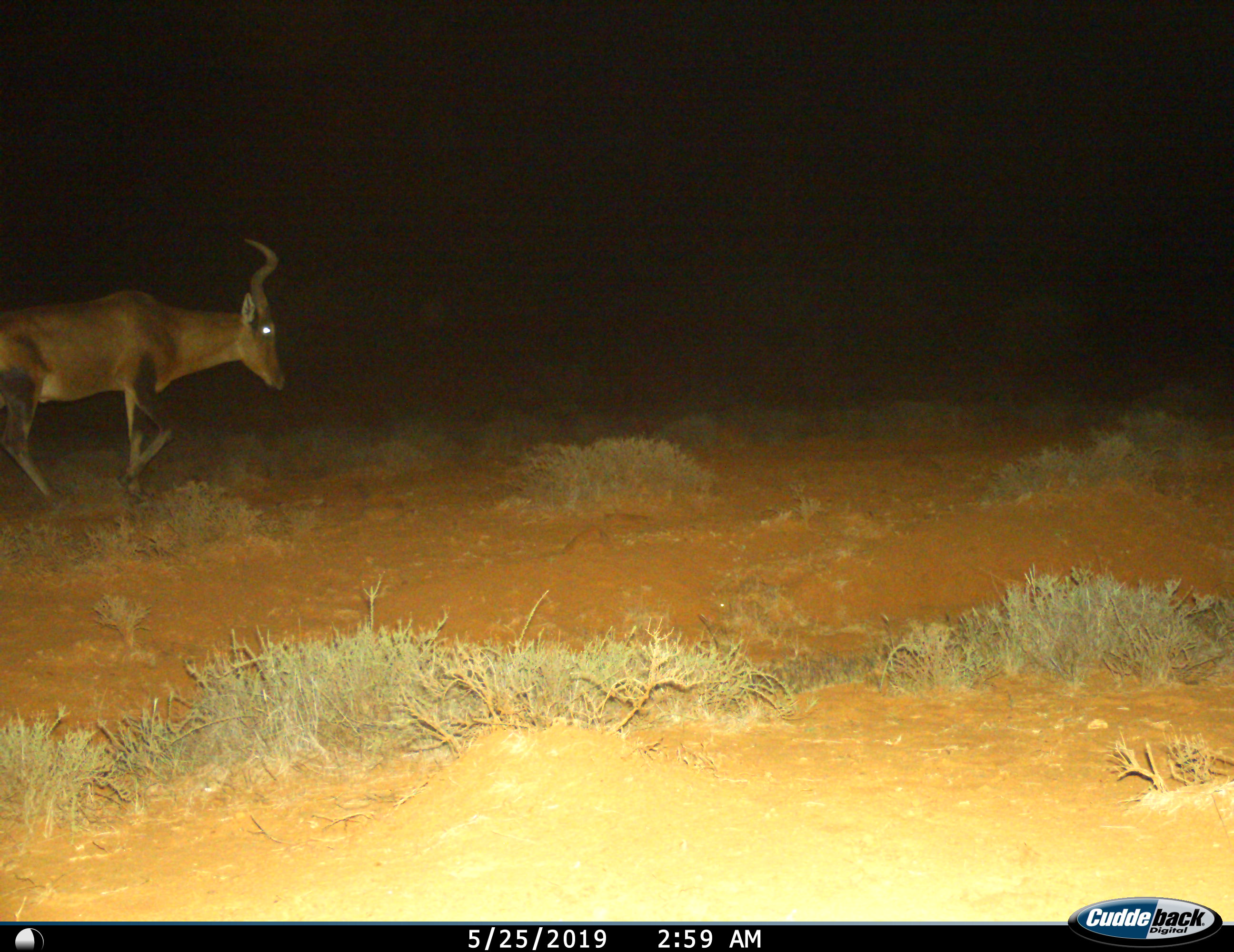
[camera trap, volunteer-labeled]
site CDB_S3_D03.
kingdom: Animalia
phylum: Chordata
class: Mammalia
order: Artiodactyla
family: Bovidae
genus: Alcelaphus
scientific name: Alcelaphus buselaphus caama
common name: red hartebeest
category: hartebeestred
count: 1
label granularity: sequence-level